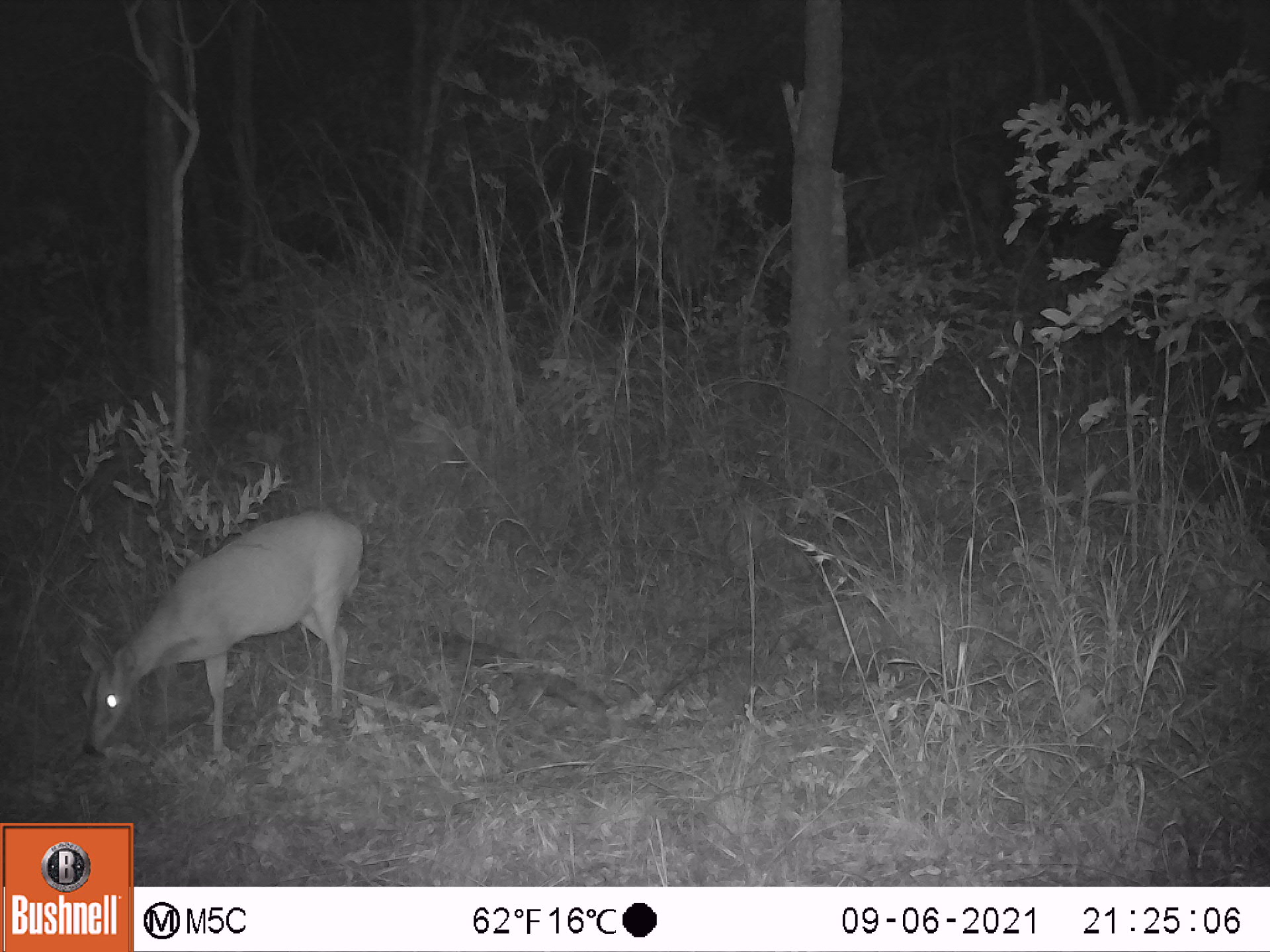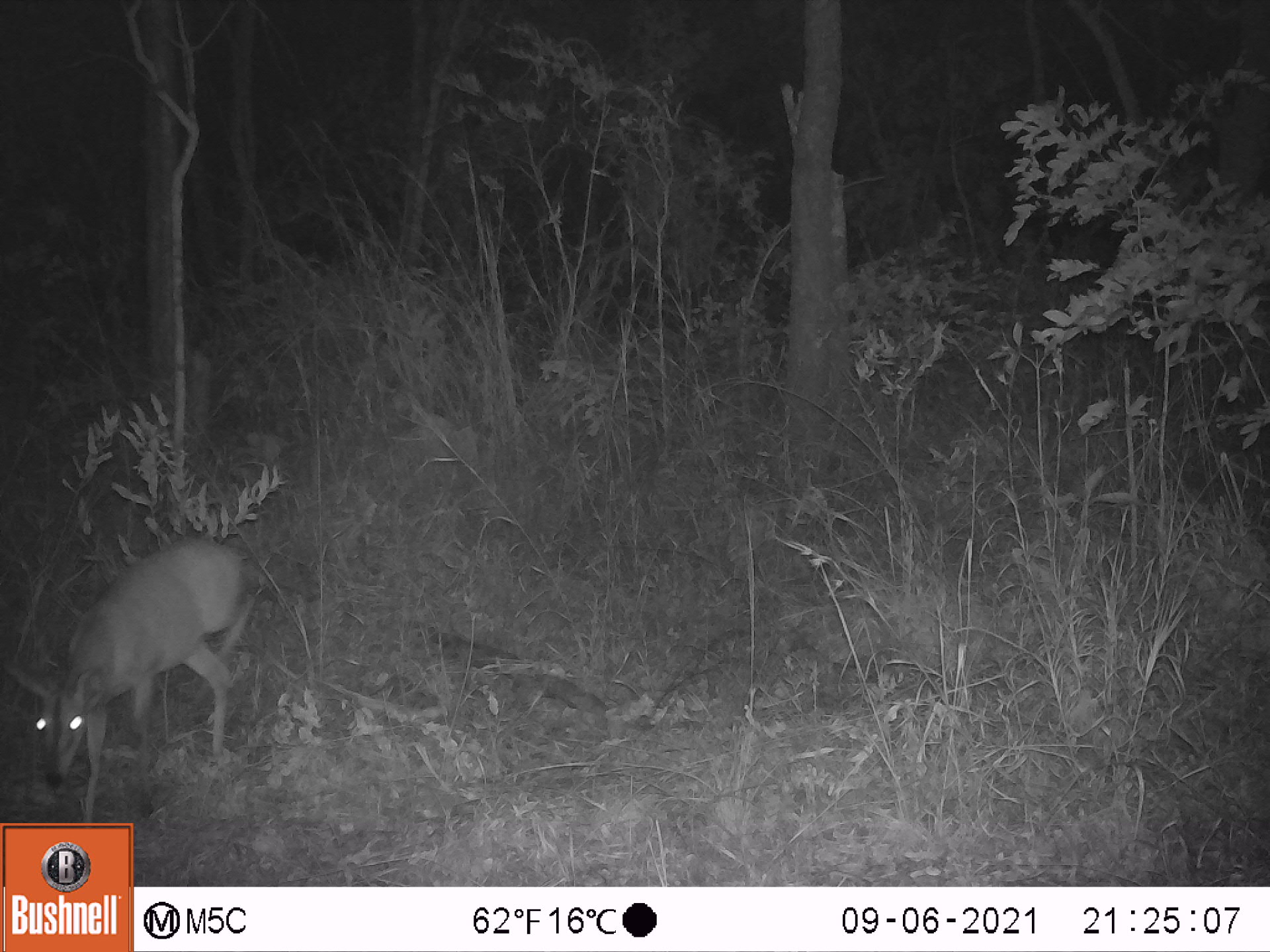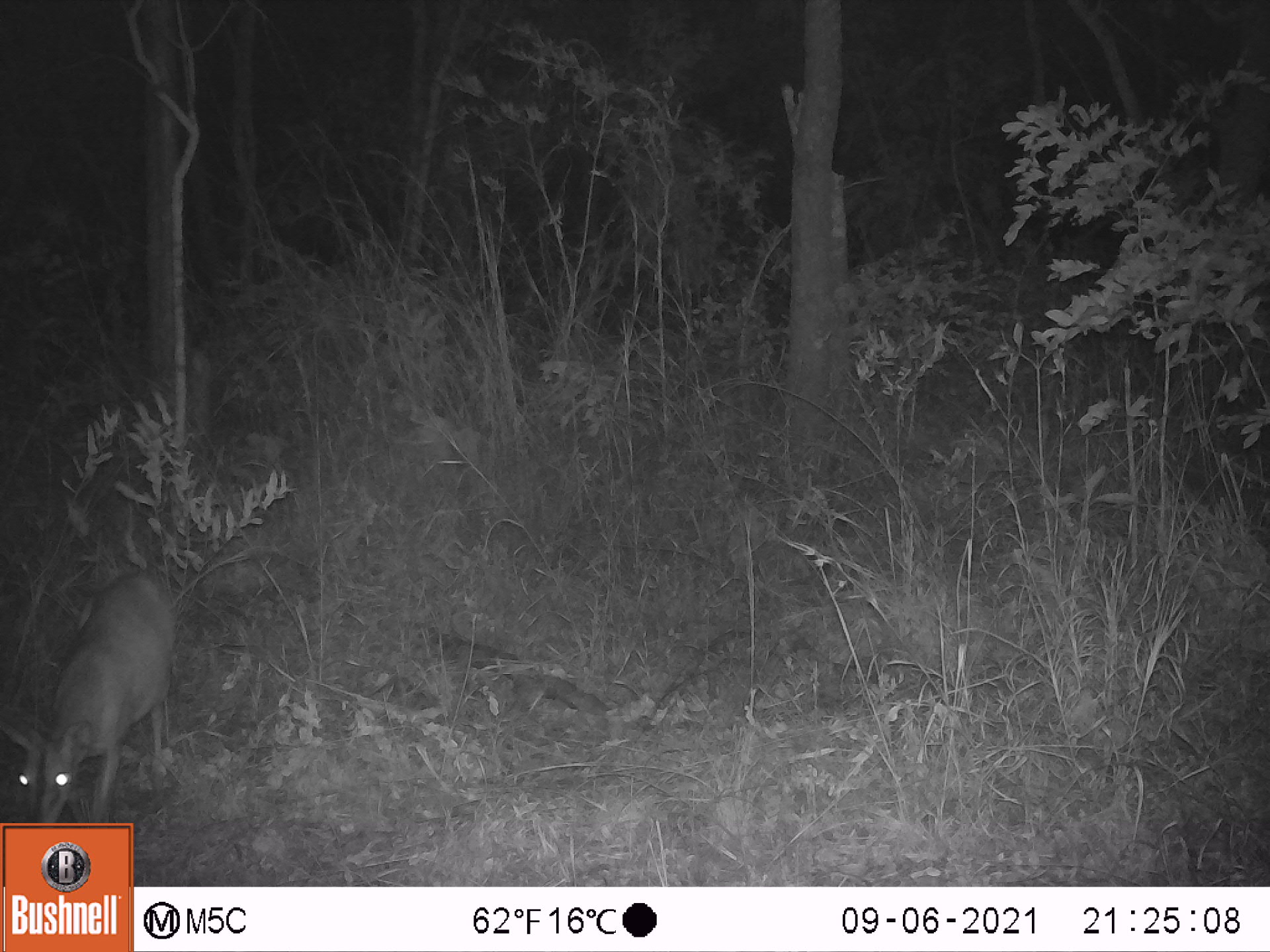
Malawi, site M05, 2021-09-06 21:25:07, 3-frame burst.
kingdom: Animalia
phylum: Chordata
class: Mammalia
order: Artiodactyla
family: Bovidae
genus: Sylvicapra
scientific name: Sylvicapra grimmia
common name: common duiker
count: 1